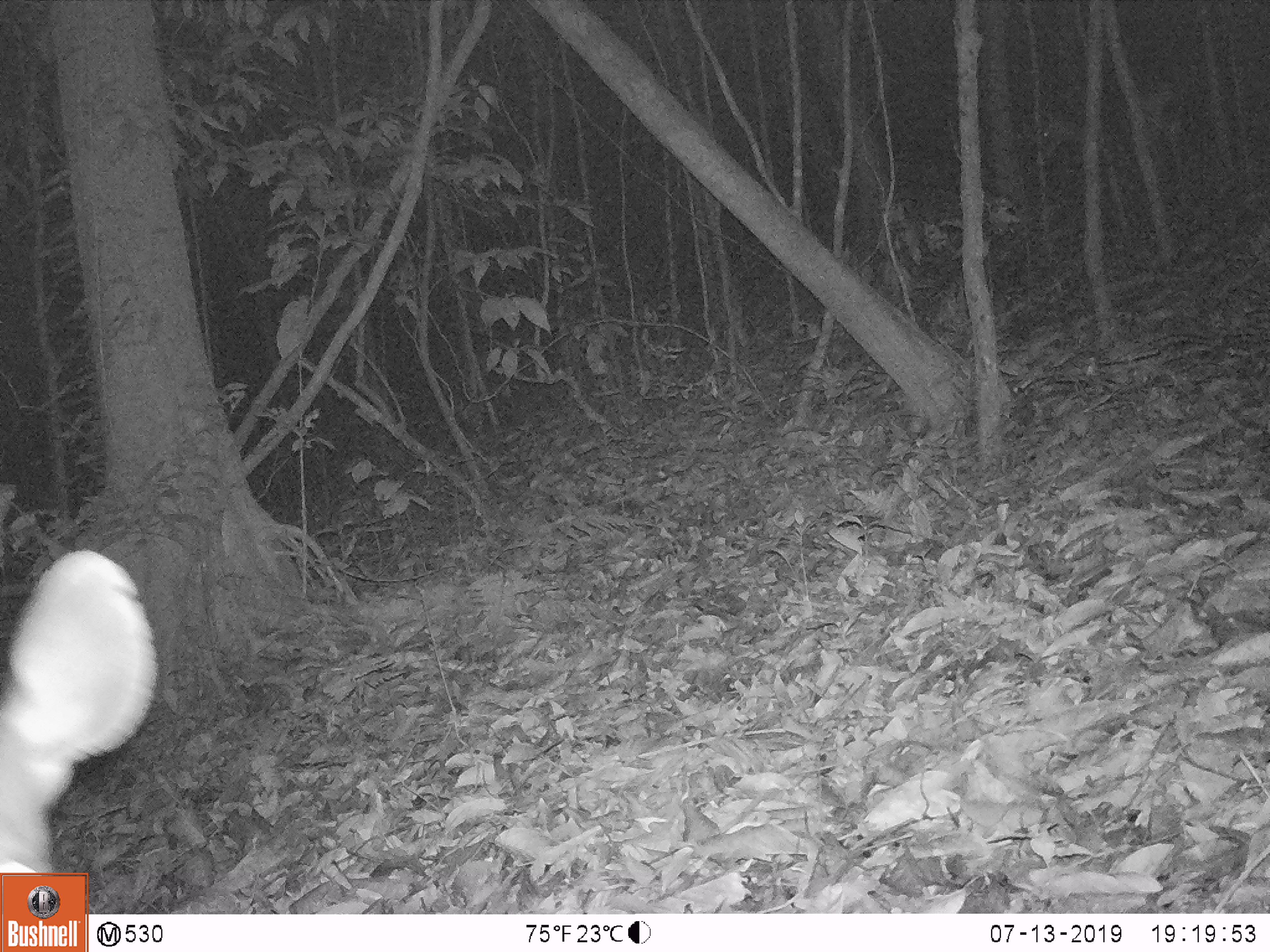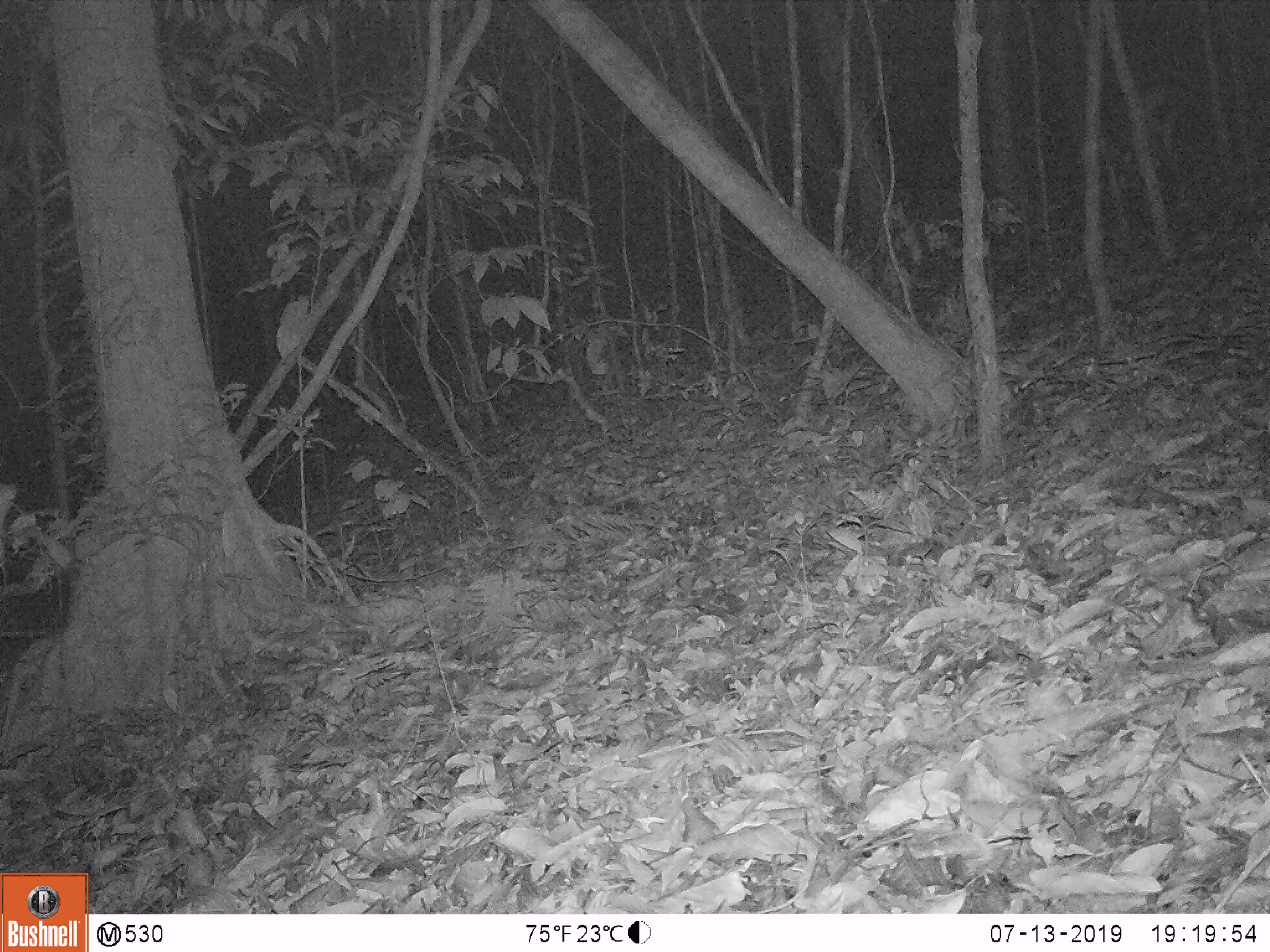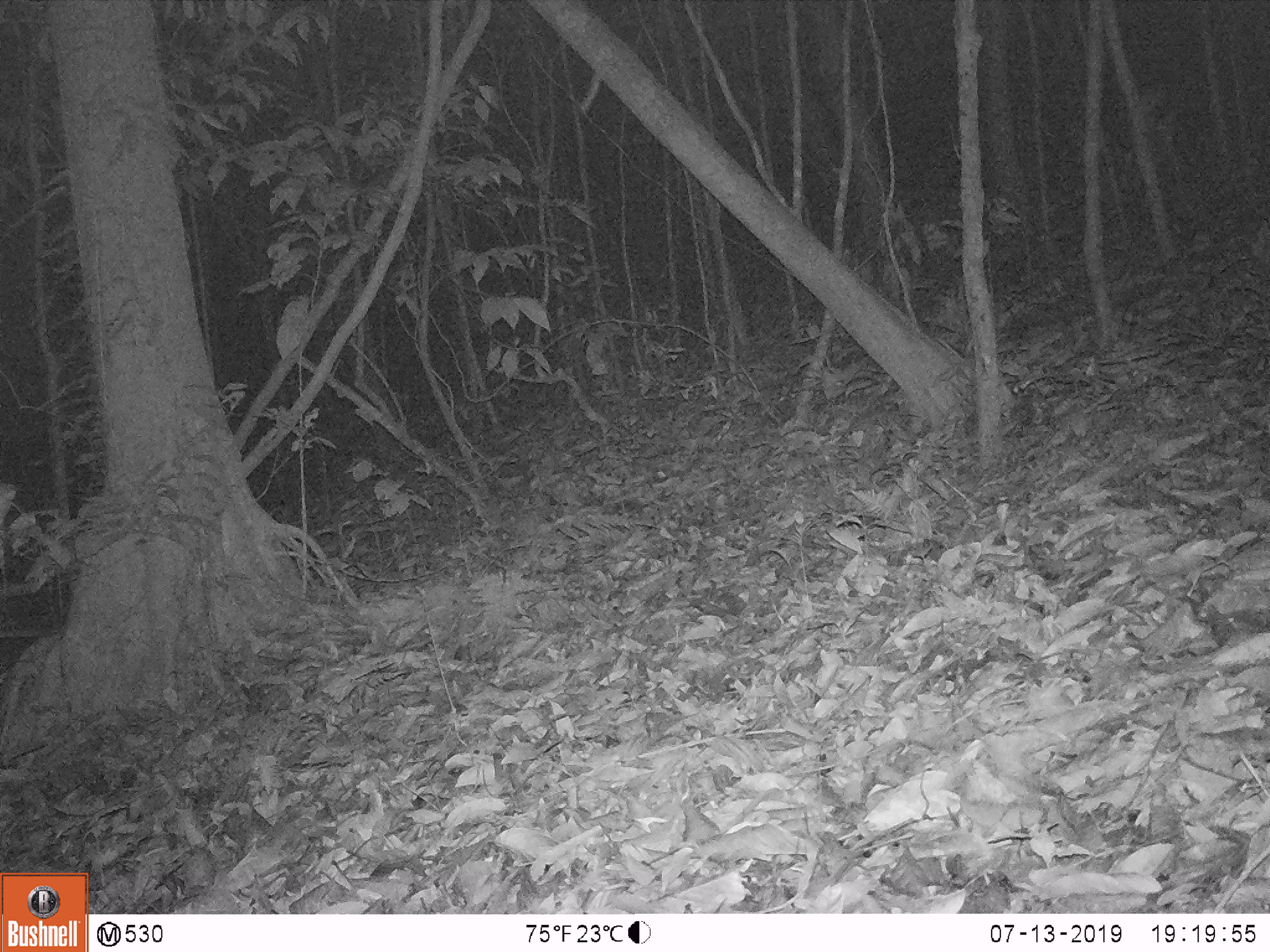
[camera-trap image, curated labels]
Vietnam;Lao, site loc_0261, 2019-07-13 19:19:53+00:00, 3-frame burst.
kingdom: Animalia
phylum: Chordata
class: Mammalia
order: Artiodactyla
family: Cervidae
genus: Rusa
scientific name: Rusa unicolor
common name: sambar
Sambar (Rusa unicolor). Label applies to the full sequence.